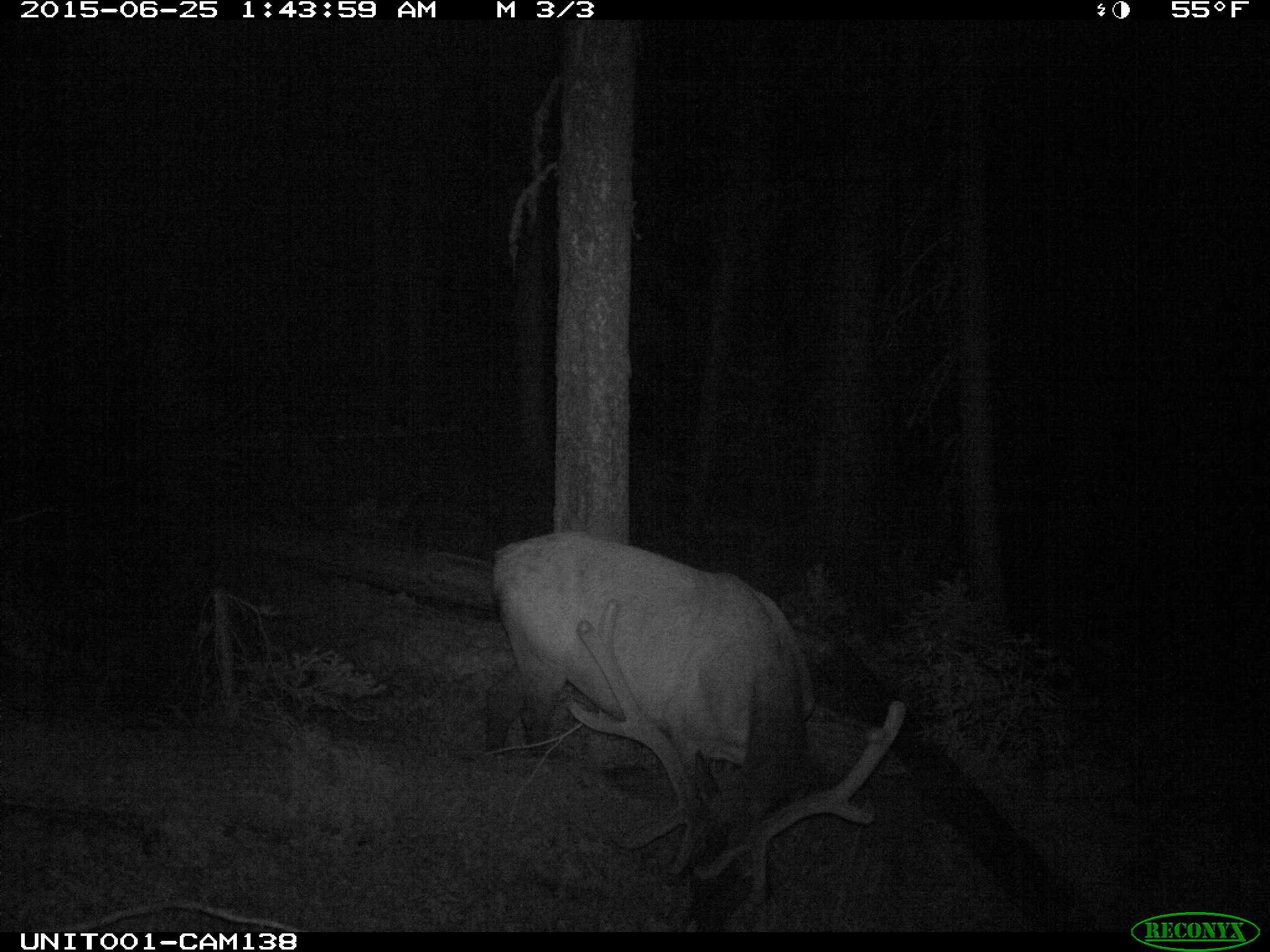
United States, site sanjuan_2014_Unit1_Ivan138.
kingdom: Animalia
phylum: Chordata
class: Mammalia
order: Artiodactyla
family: Cervidae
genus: Cervus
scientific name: Cervus elaphus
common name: red deer